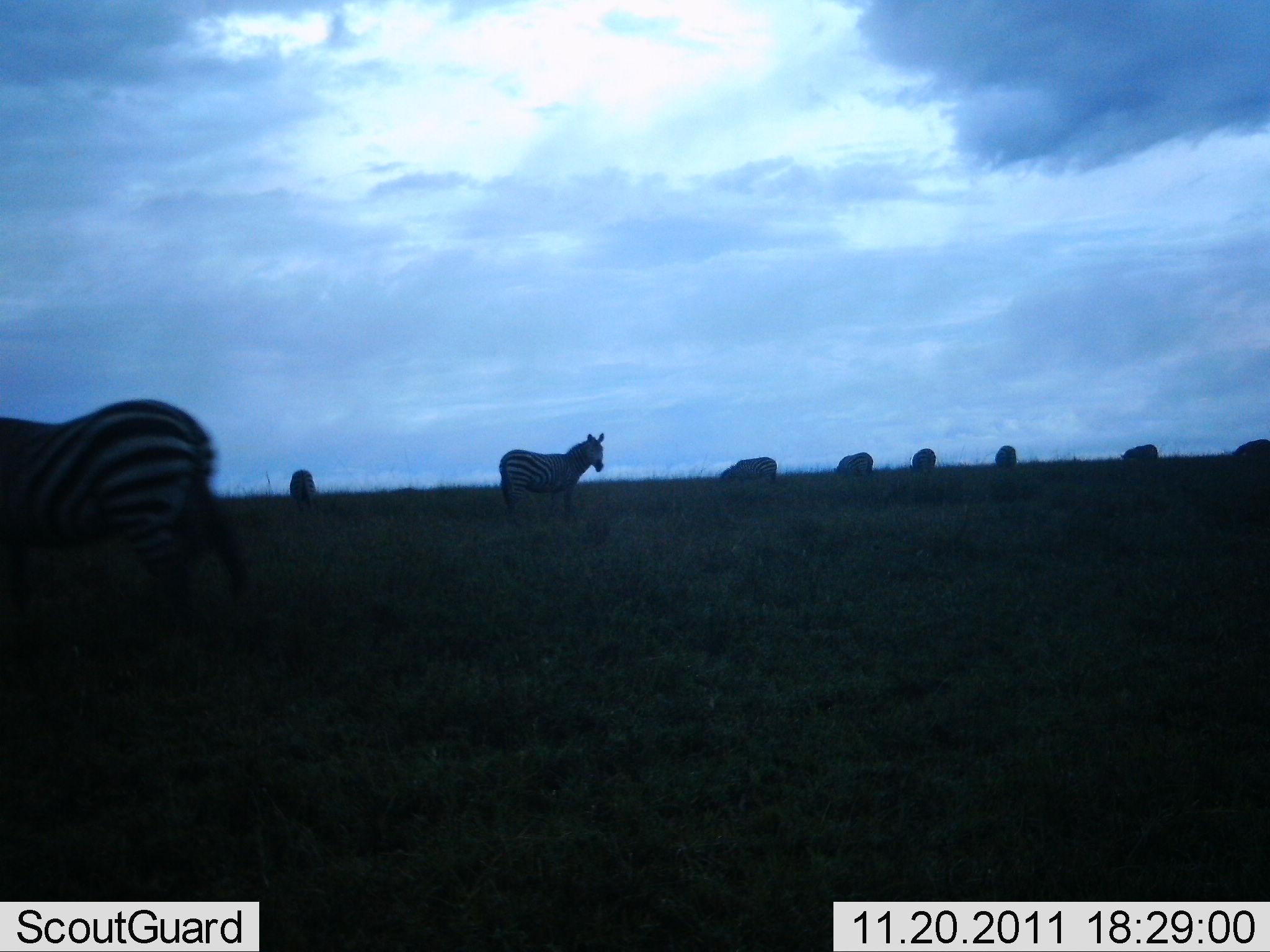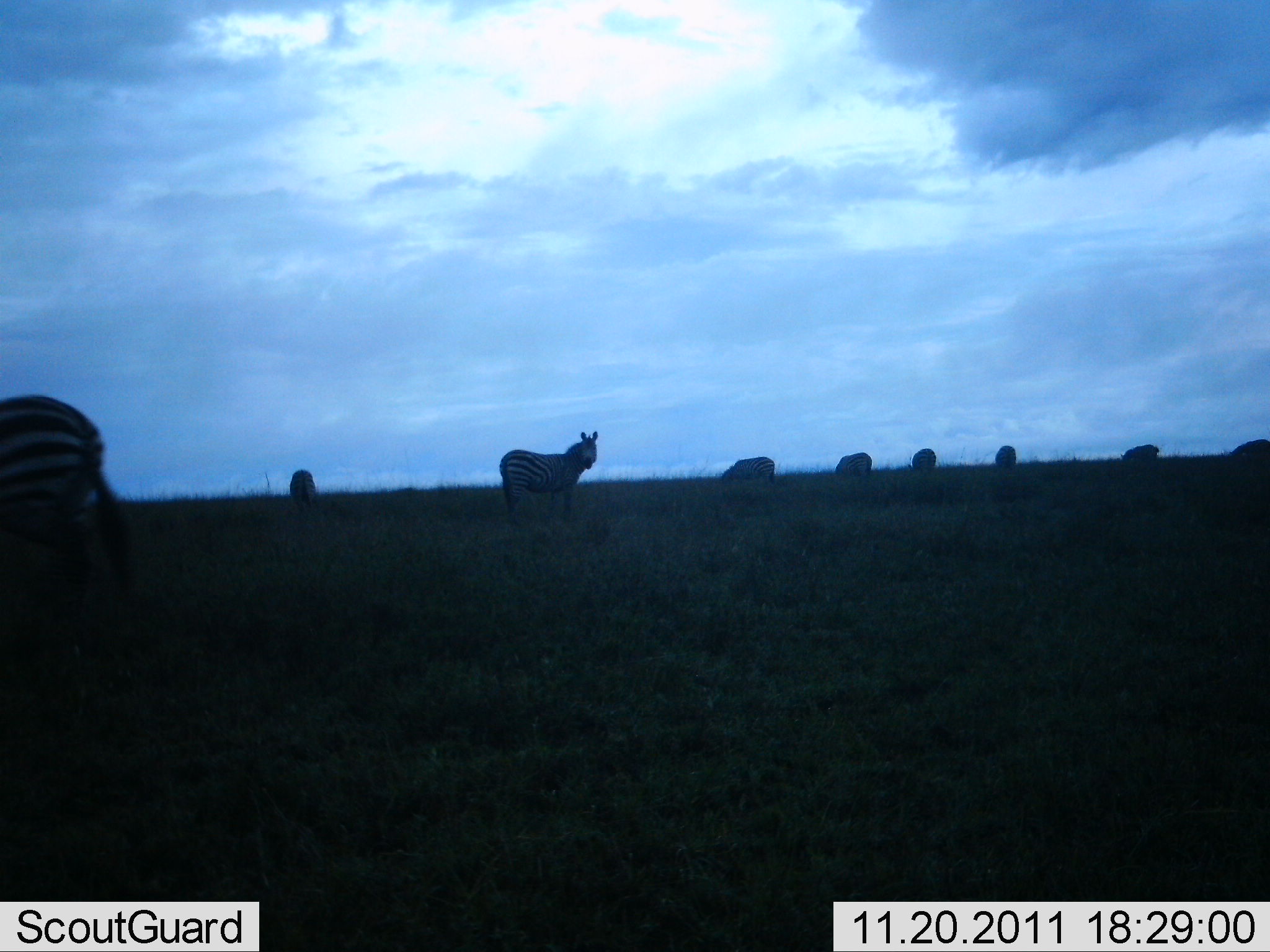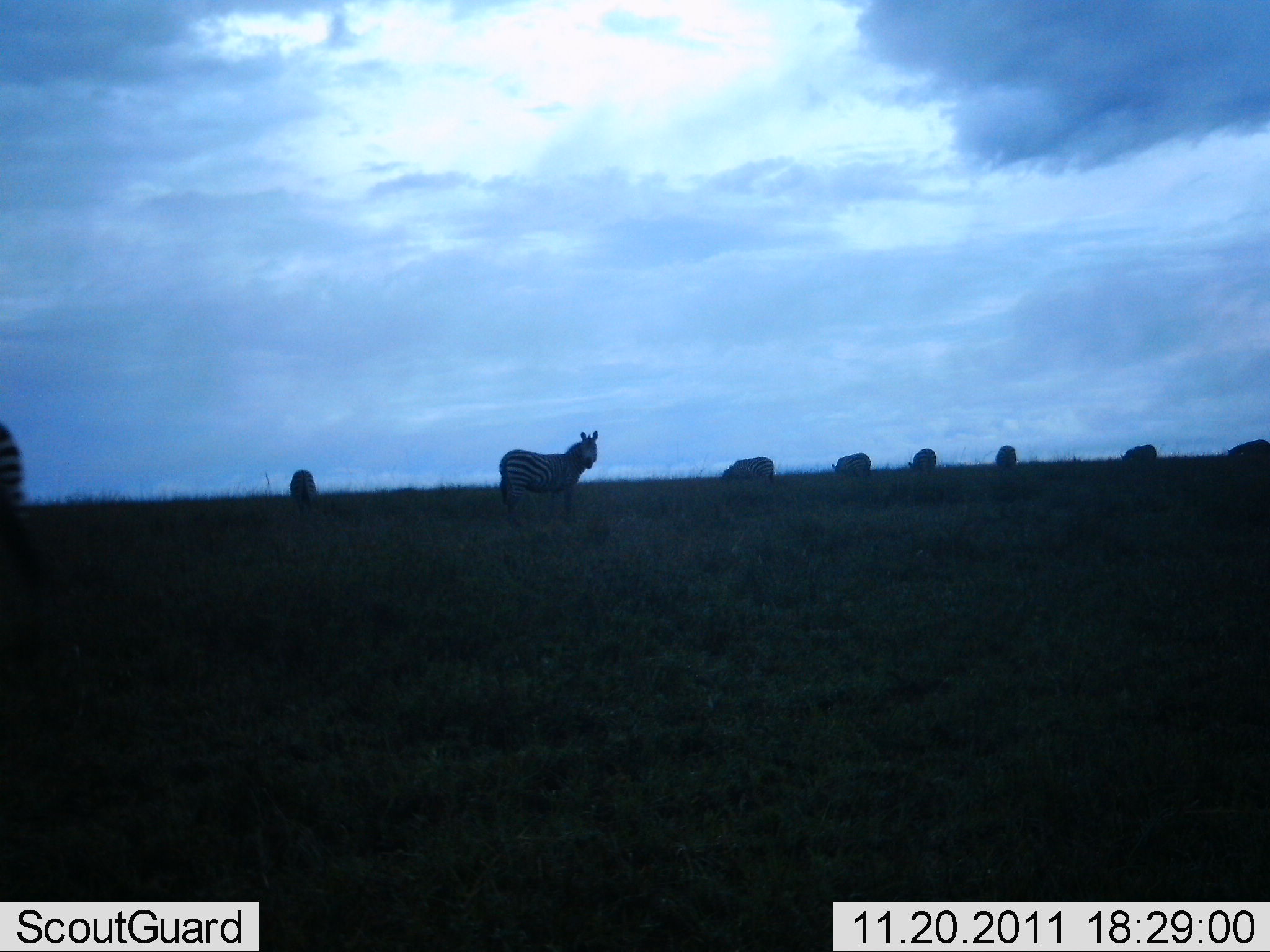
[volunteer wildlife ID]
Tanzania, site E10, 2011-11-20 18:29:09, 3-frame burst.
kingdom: Animalia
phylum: Chordata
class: Mammalia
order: Perissodactyla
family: Equidae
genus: Equus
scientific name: Equus quagga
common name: plains zebra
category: zebra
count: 9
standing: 73%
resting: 7%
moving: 40%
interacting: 0%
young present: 0%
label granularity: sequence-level